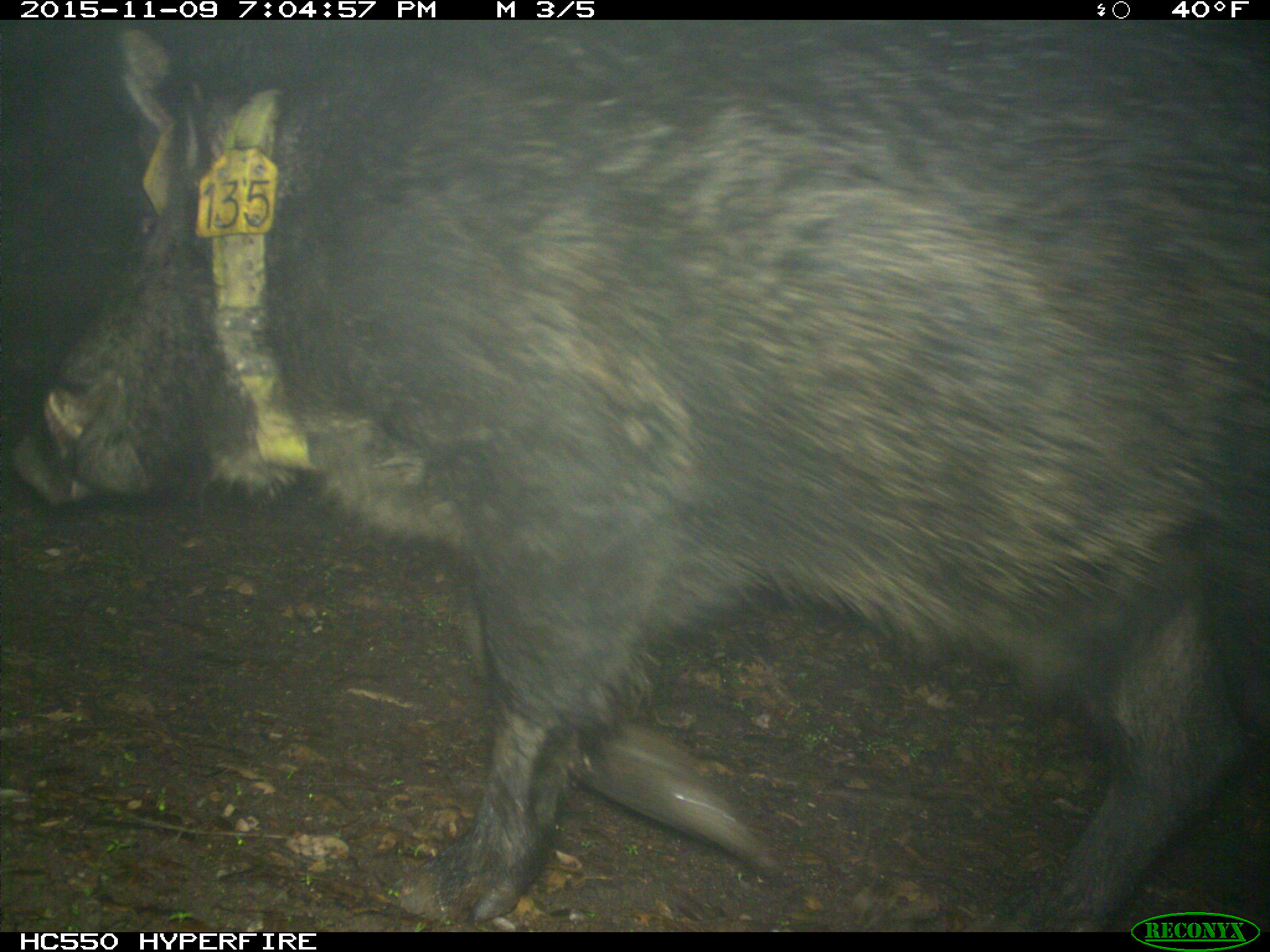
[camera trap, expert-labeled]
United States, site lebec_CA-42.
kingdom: Animalia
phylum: Chordata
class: Mammalia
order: Artiodactyla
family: Suidae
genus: Sus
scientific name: Sus scrofa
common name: wild boar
Sus scrofa (wild boar).